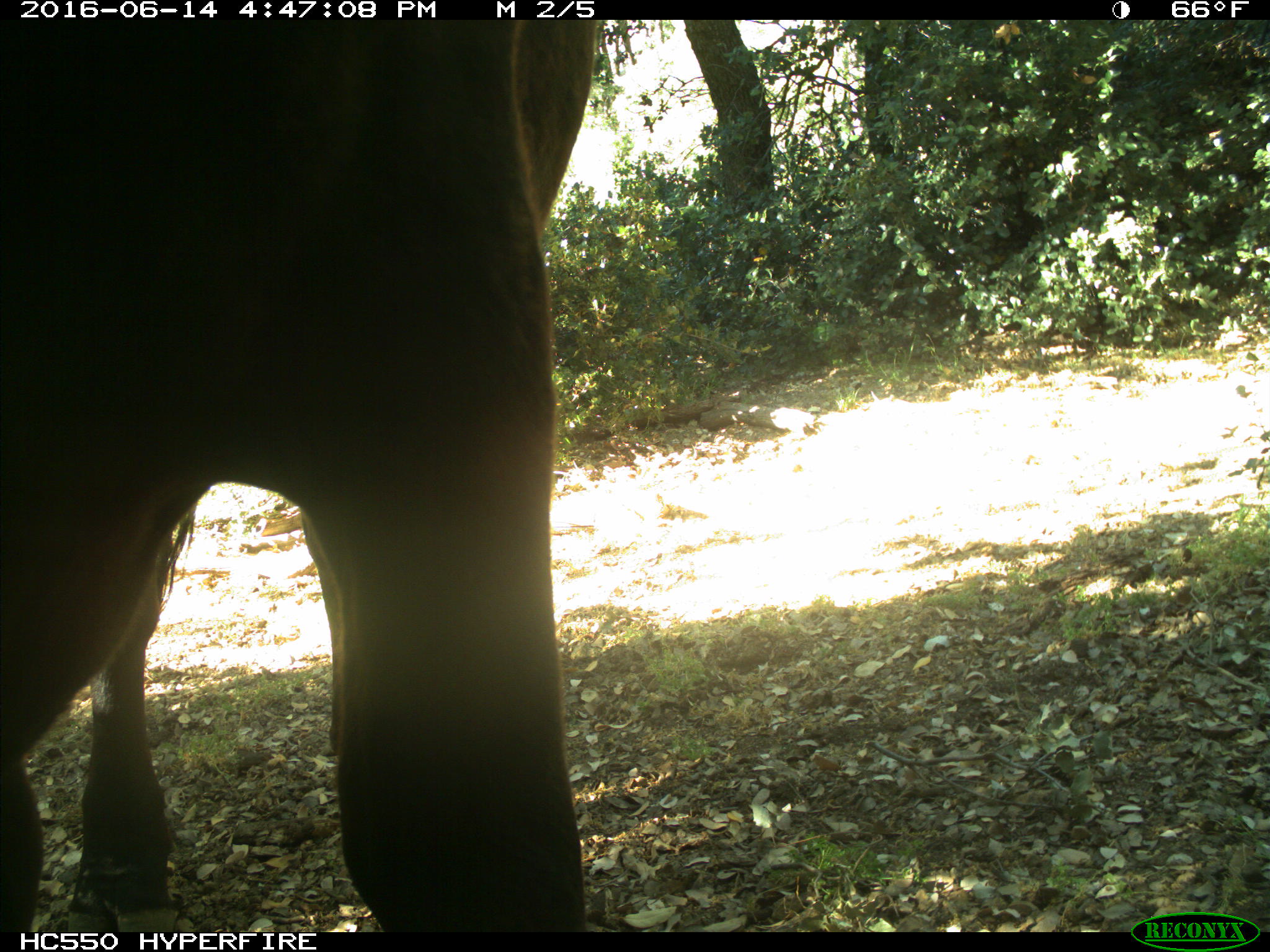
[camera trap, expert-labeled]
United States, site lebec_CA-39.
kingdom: Animalia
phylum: Chordata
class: Mammalia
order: Artiodactyla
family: Bovidae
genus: Bos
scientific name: Bos taurus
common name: domestic cow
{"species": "Bos taurus (domestic cow)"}